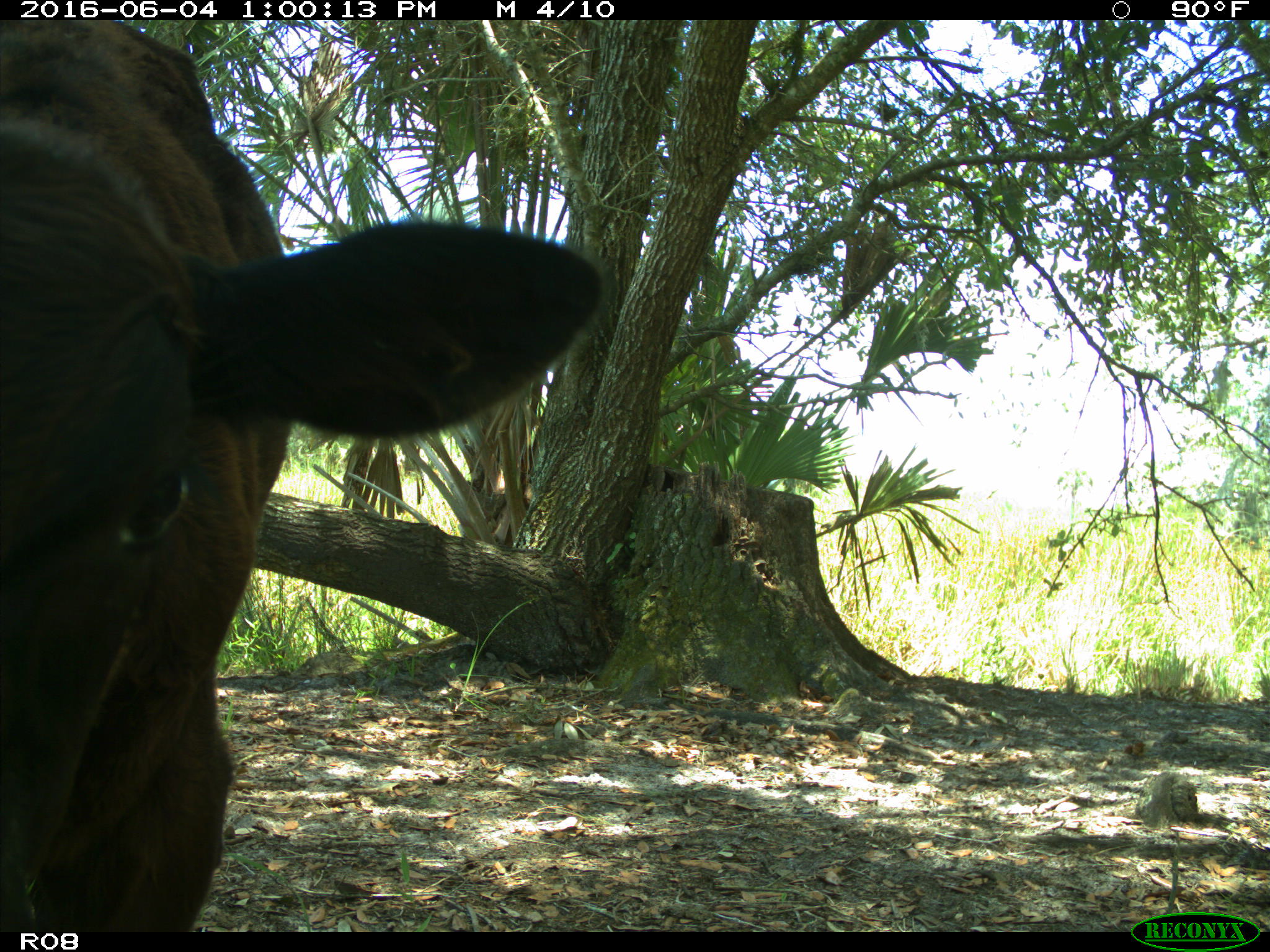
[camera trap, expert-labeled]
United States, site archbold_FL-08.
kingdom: Animalia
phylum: Chordata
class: Mammalia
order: Artiodactyla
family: Bovidae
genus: Bos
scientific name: Bos taurus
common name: domestic cow